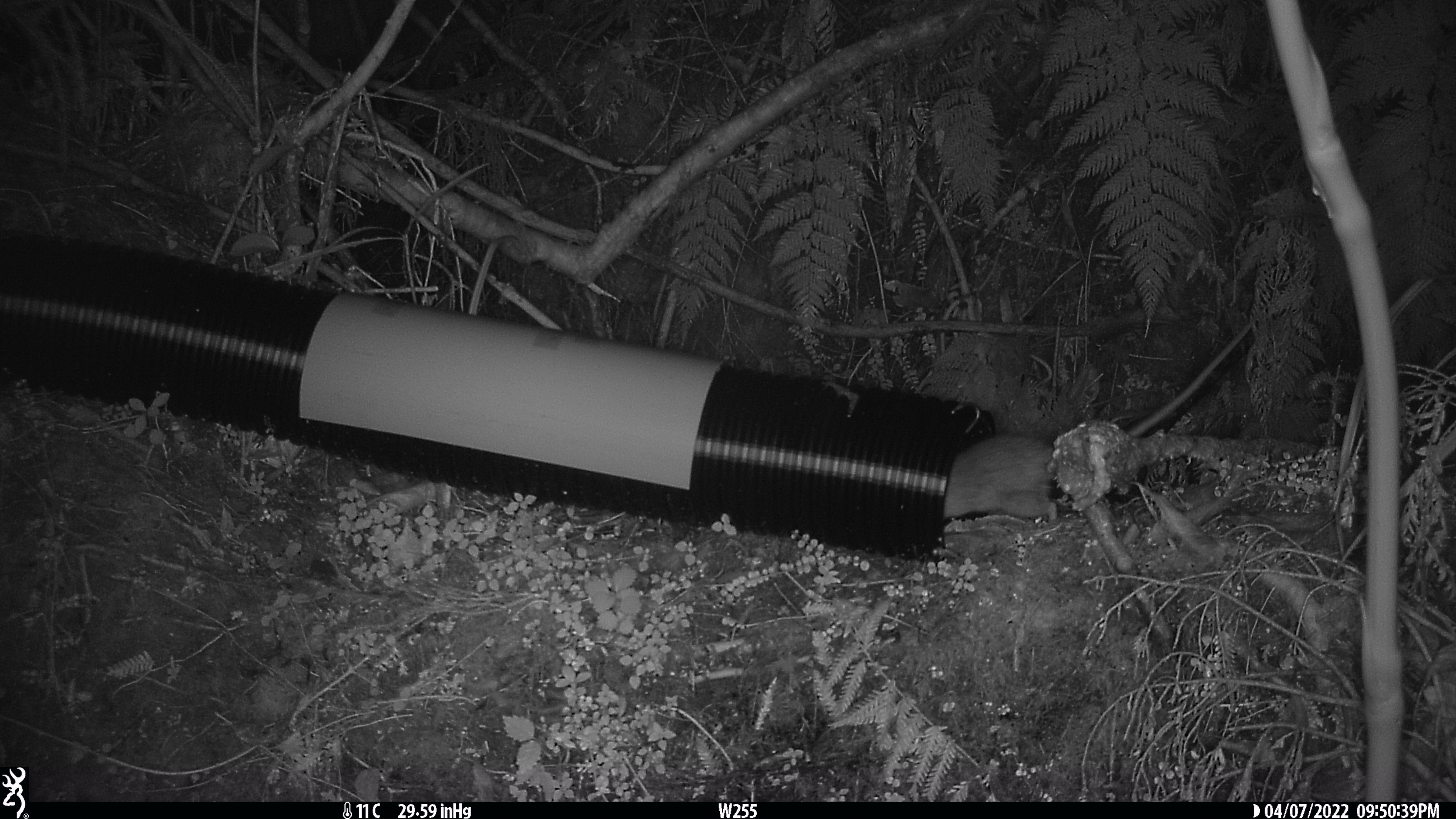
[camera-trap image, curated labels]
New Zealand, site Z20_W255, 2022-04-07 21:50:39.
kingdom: Animalia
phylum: Chordata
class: Mammalia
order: Rodentia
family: Muridae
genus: Rattus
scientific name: Rattus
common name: rat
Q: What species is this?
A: Rat (Rattus).